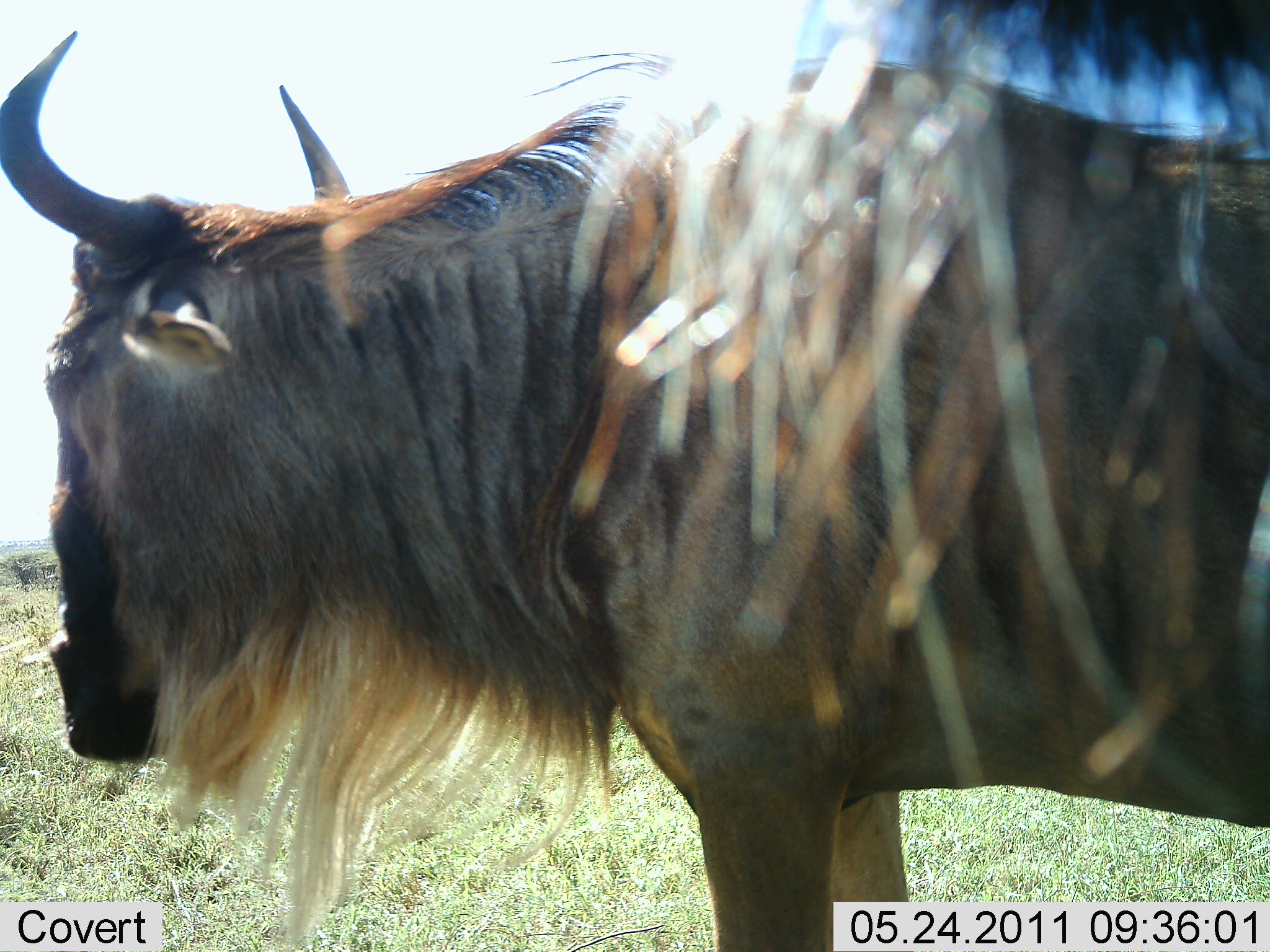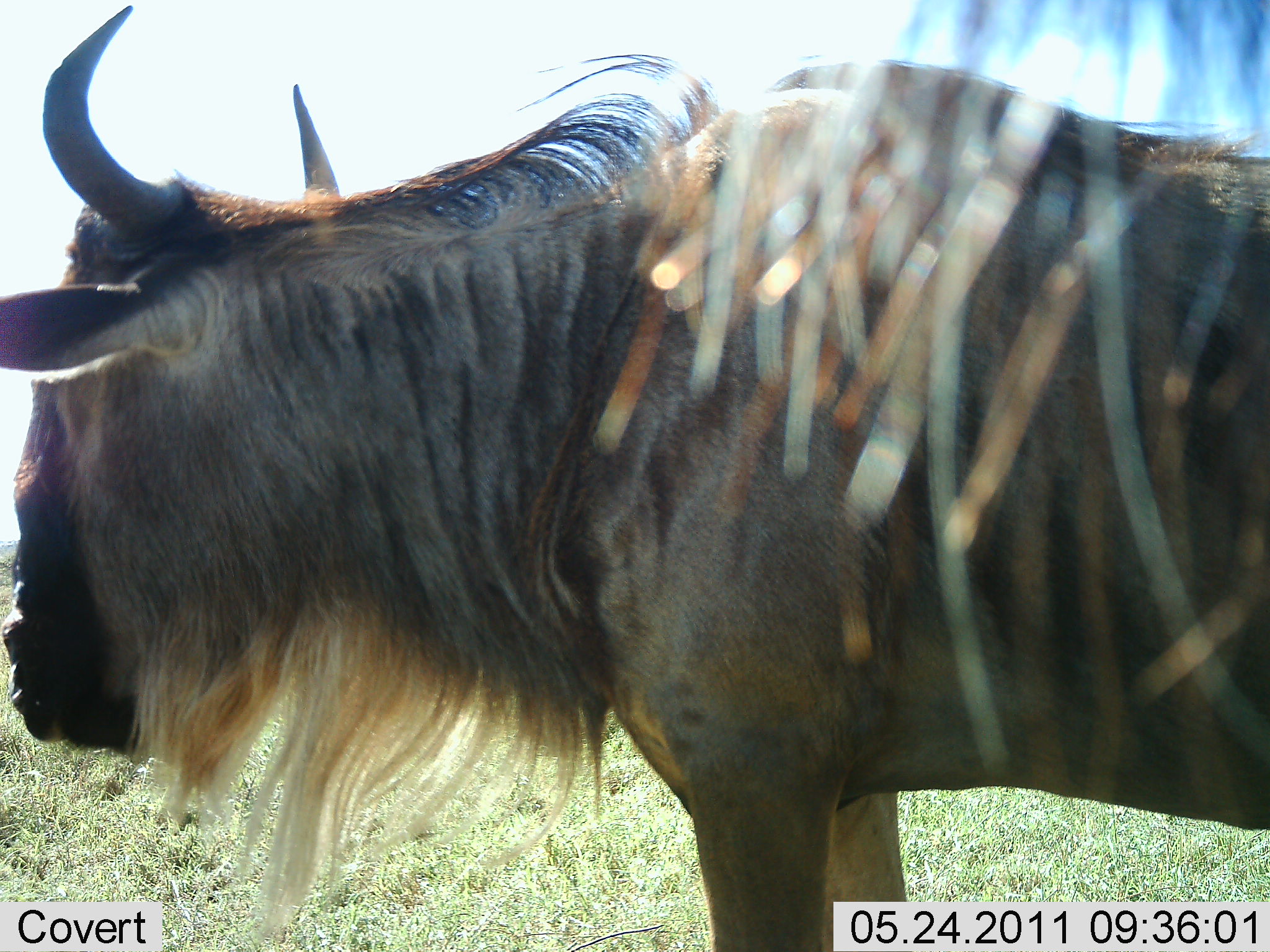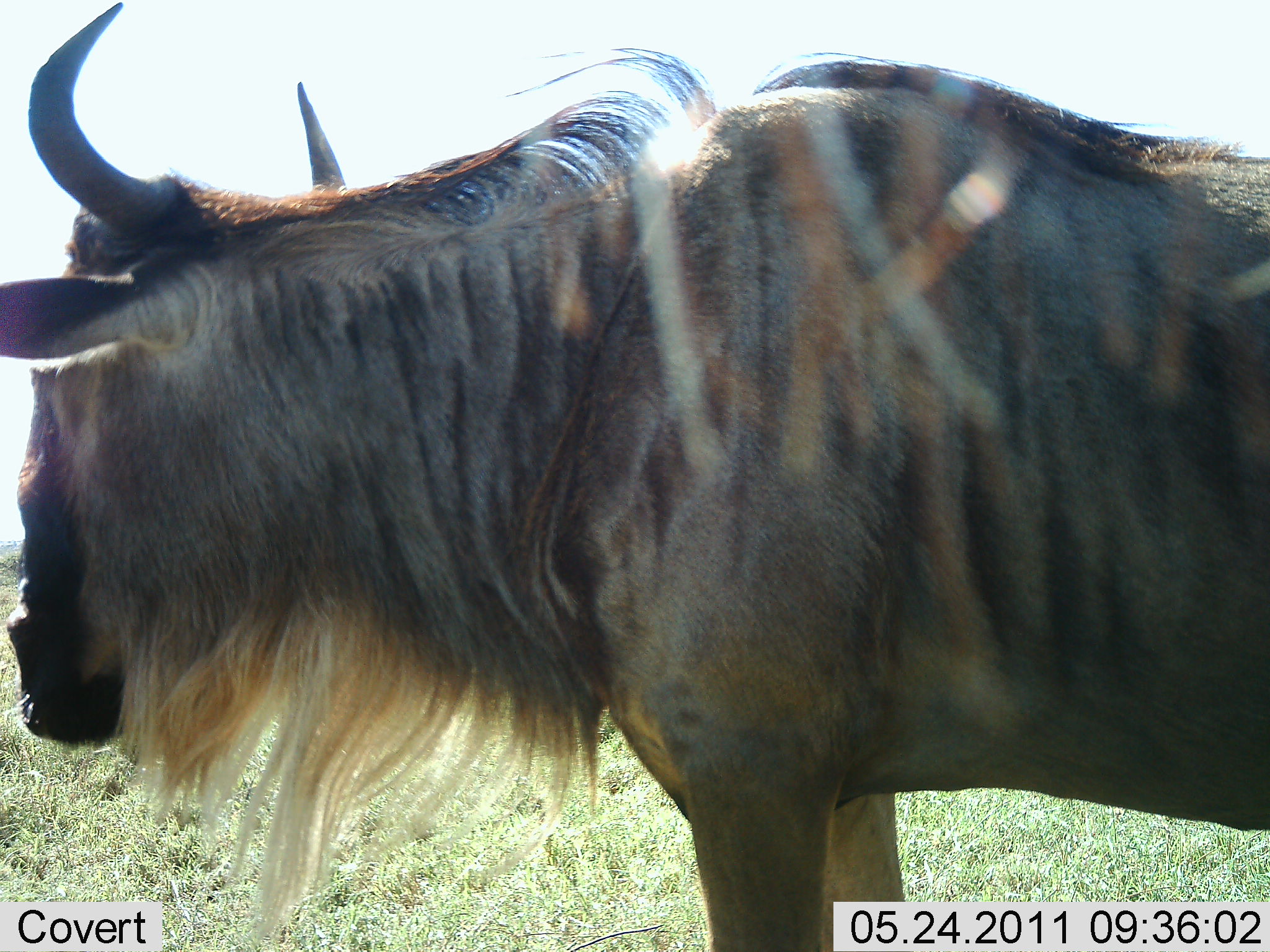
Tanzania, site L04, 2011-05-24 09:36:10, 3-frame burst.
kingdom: Animalia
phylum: Chordata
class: Mammalia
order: Artiodactyla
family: Bovidae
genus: Connochaetes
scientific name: Connochaetes taurinus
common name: blue wildebeest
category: wildebeest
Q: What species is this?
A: Wildebeest (blue wildebeest) (Connochaetes taurinus).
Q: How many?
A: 2.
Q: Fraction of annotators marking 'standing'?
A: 100%.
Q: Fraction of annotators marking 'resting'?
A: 0%.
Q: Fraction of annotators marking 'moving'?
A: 0%.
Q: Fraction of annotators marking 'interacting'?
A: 0%.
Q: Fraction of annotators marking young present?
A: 0%.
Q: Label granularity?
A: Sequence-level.